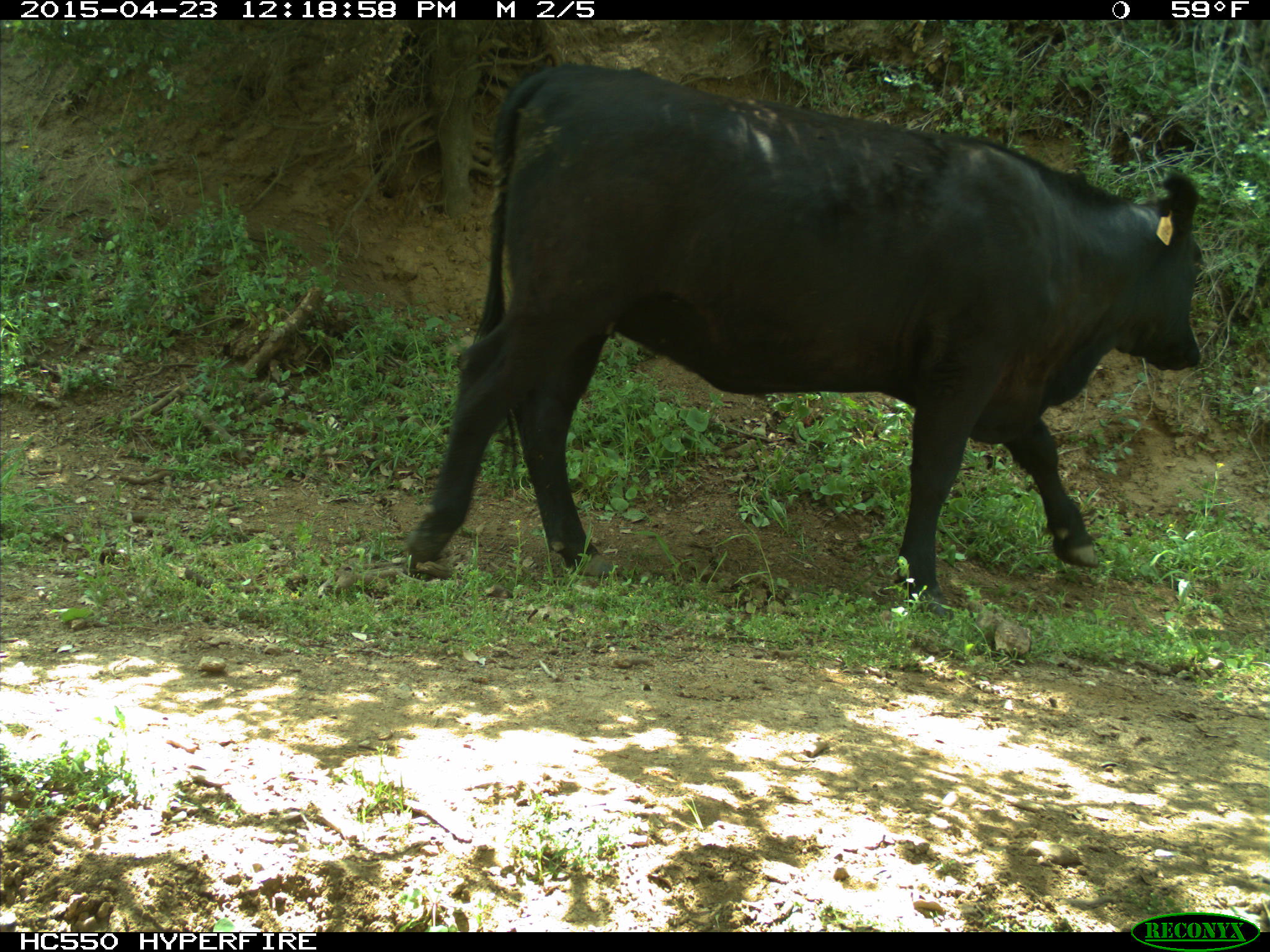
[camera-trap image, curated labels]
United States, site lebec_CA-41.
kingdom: Animalia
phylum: Chordata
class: Mammalia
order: Artiodactyla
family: Bovidae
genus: Bos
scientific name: Bos taurus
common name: domestic cow